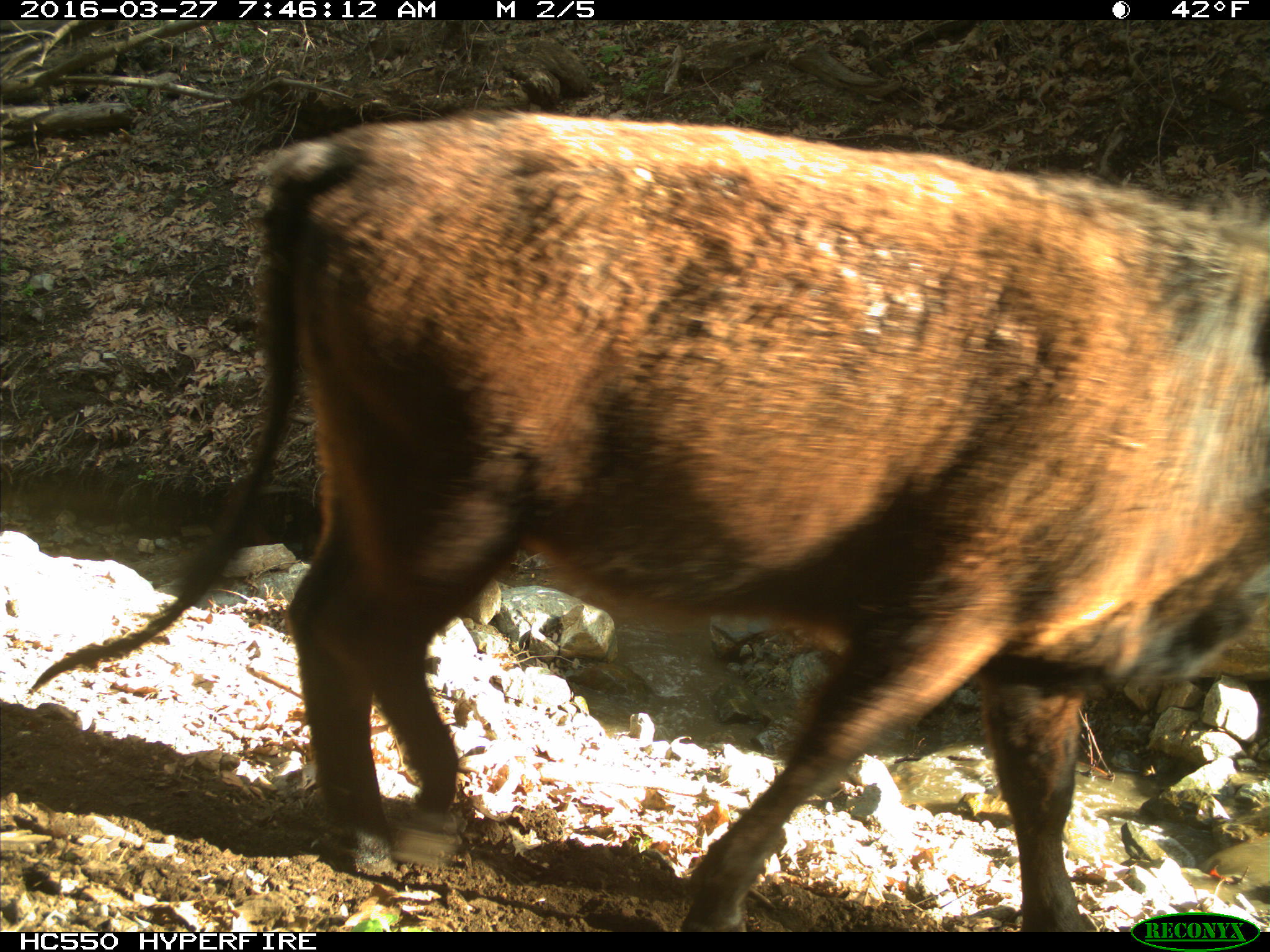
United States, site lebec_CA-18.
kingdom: Animalia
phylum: Chordata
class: Mammalia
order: Artiodactyla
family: Bovidae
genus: Bos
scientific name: Bos taurus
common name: domestic cow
Bos taurus (domestic cow).